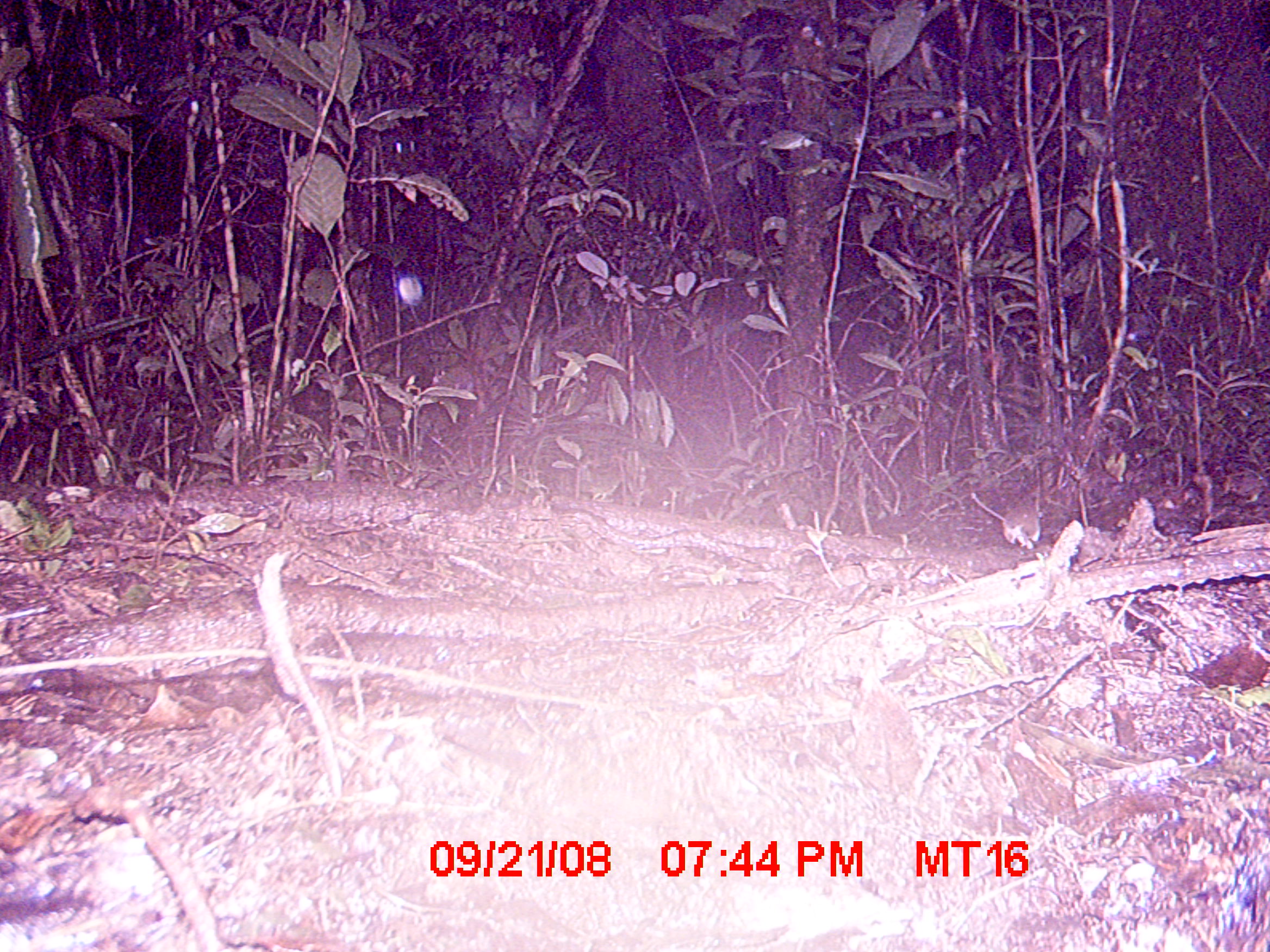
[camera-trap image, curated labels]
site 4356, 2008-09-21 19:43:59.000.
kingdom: Animalia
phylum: Chordata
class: Mammalia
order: Rodentia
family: Nesomyidae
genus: Eliurus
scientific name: Eliurus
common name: eliurus rat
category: eliurus sp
Eliurus sp (eliurus rat) (Eliurus), count 1.